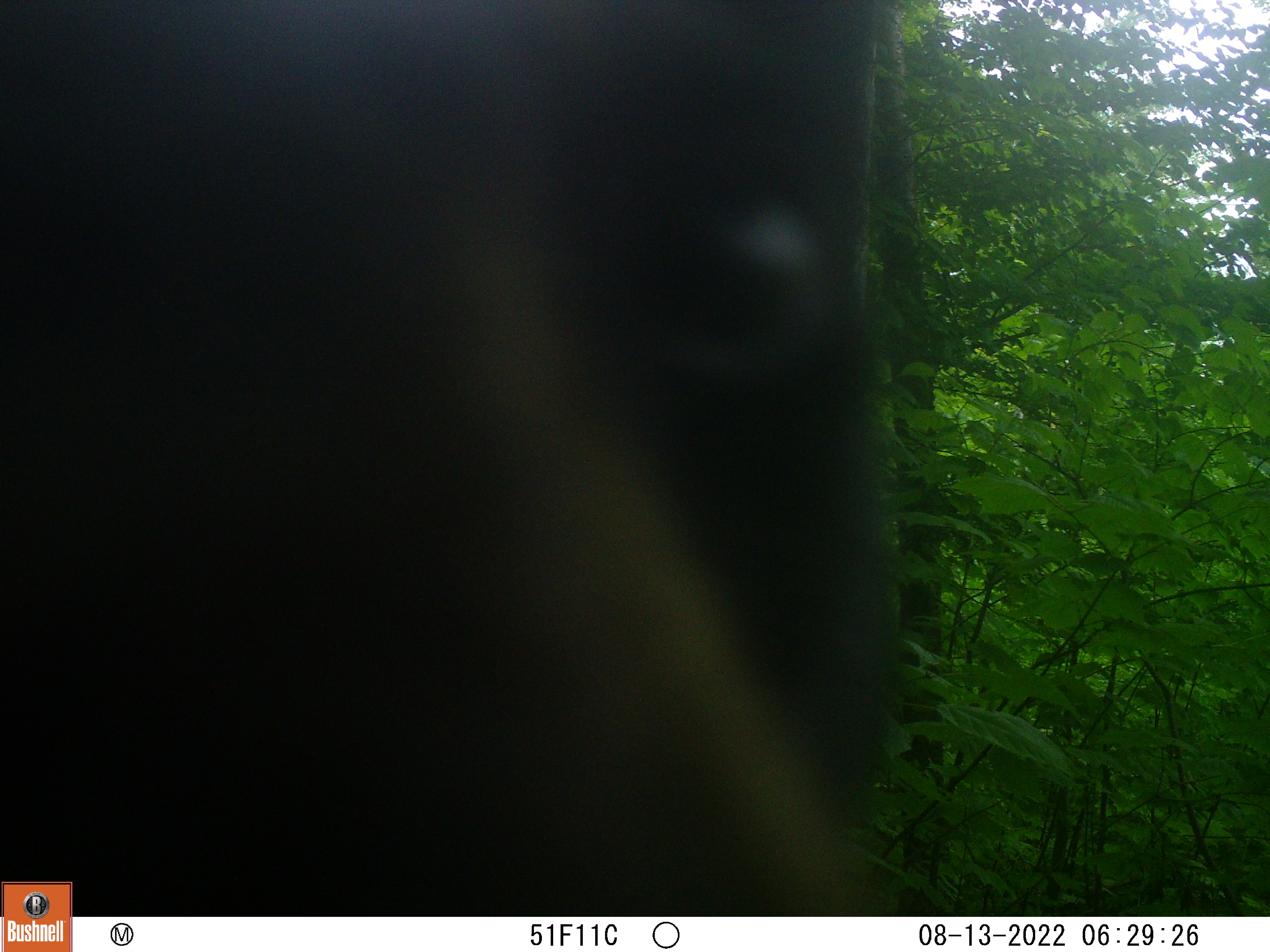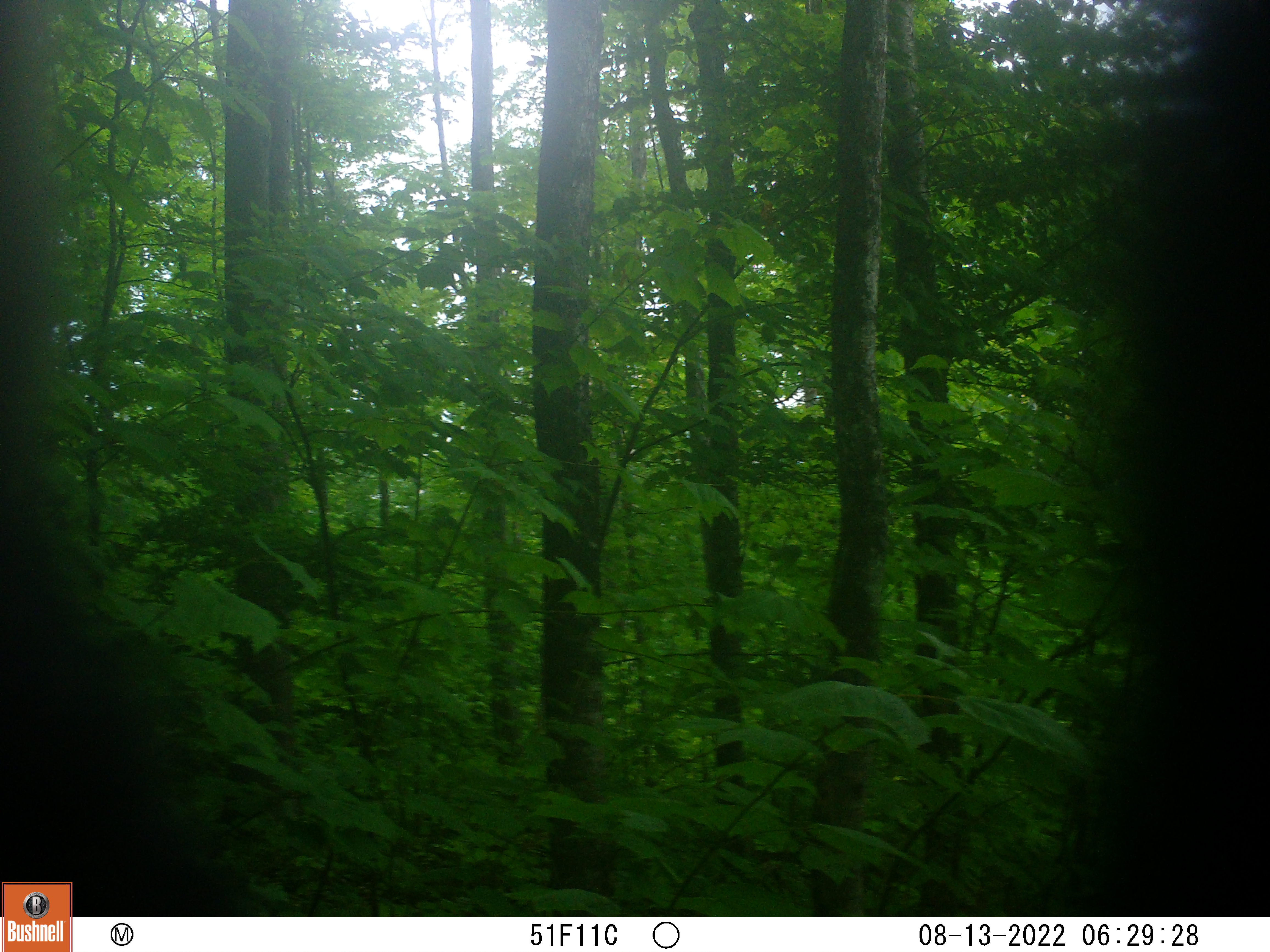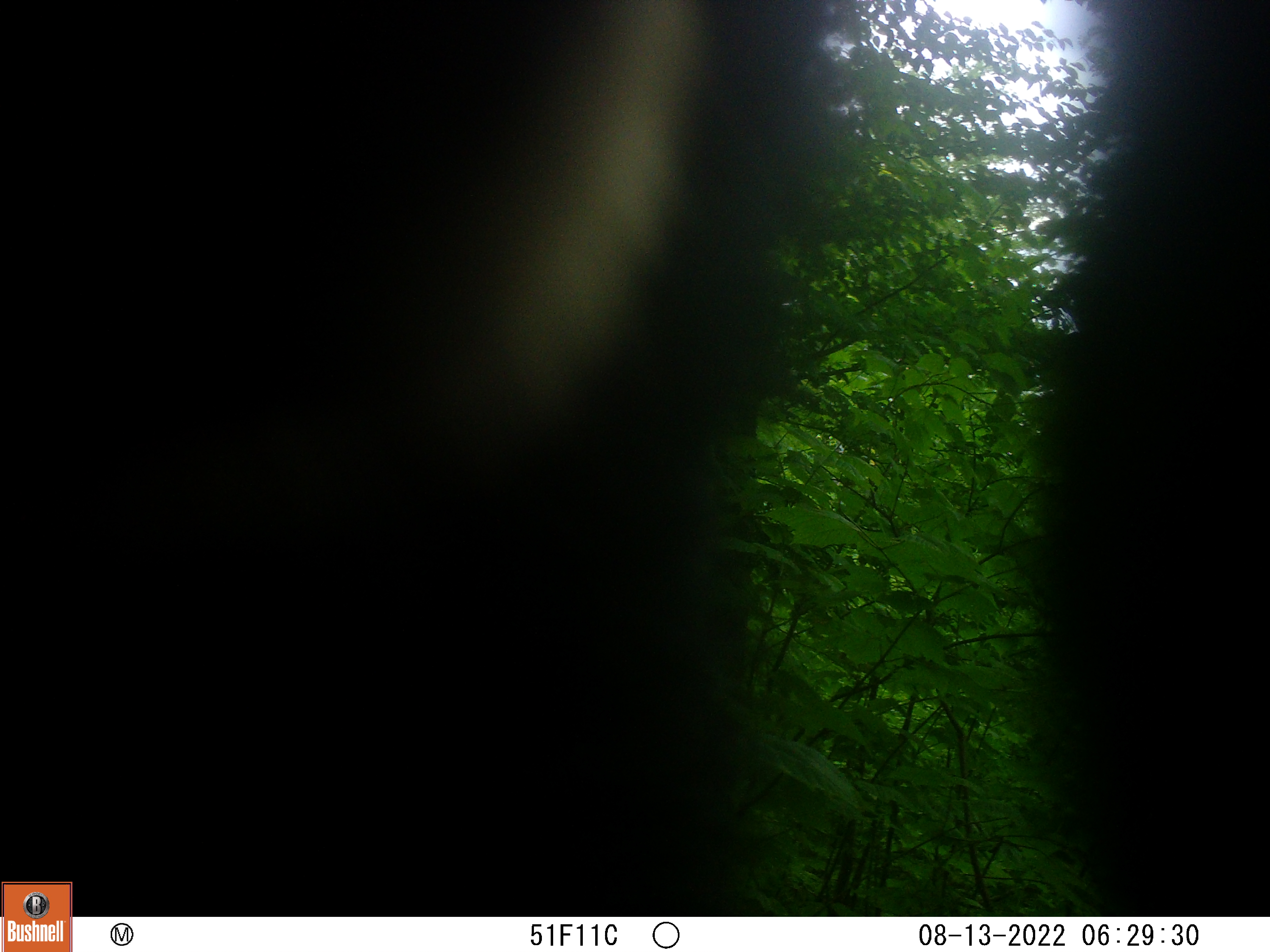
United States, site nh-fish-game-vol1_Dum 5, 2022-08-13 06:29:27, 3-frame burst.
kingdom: Animalia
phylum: Chordata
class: Mammalia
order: Carnivora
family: Ursidae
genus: Ursus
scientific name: Ursus americanus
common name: black bear